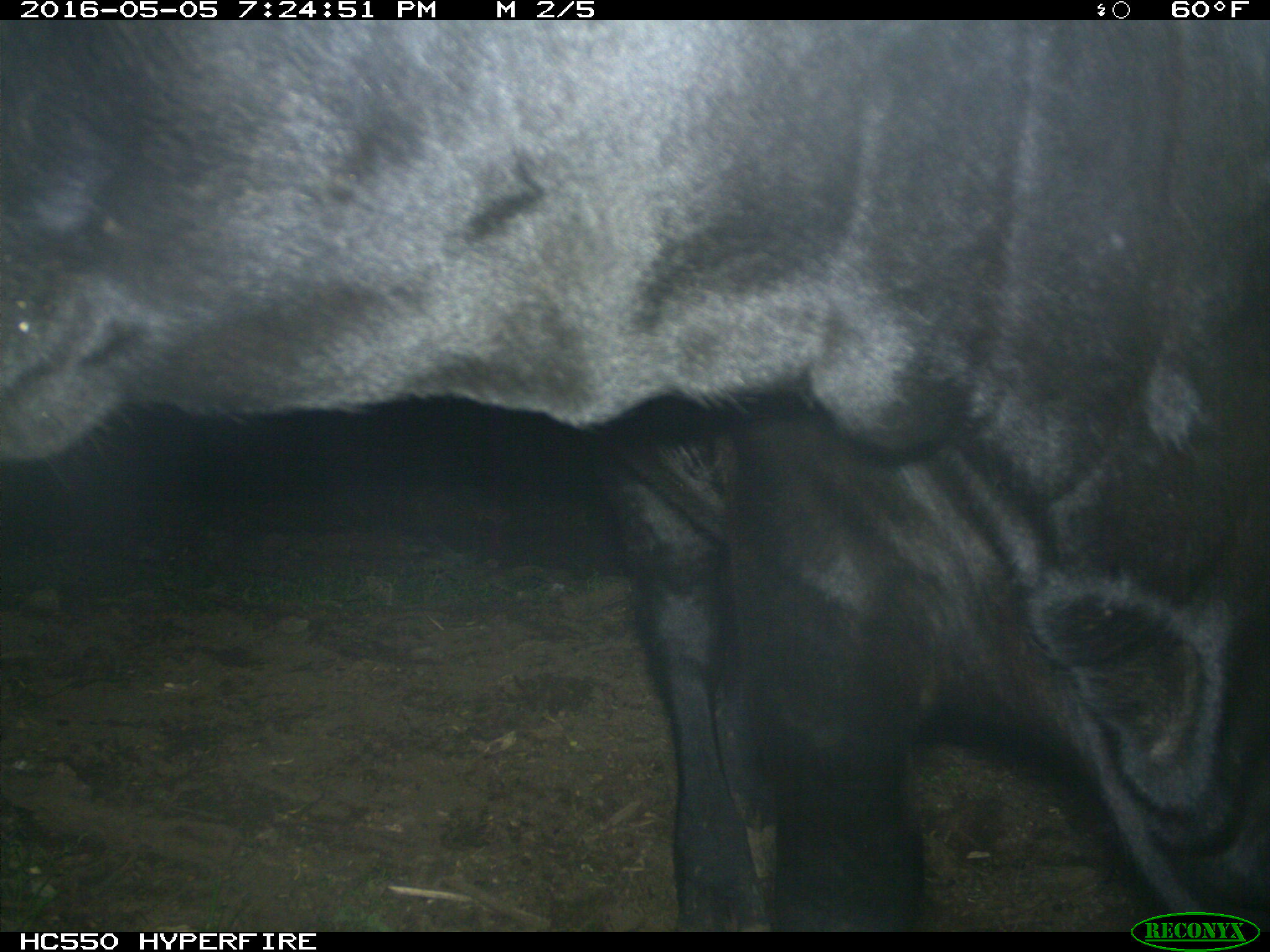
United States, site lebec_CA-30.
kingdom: Animalia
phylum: Chordata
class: Mammalia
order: Artiodactyla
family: Bovidae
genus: Bos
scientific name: Bos taurus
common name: domestic cow